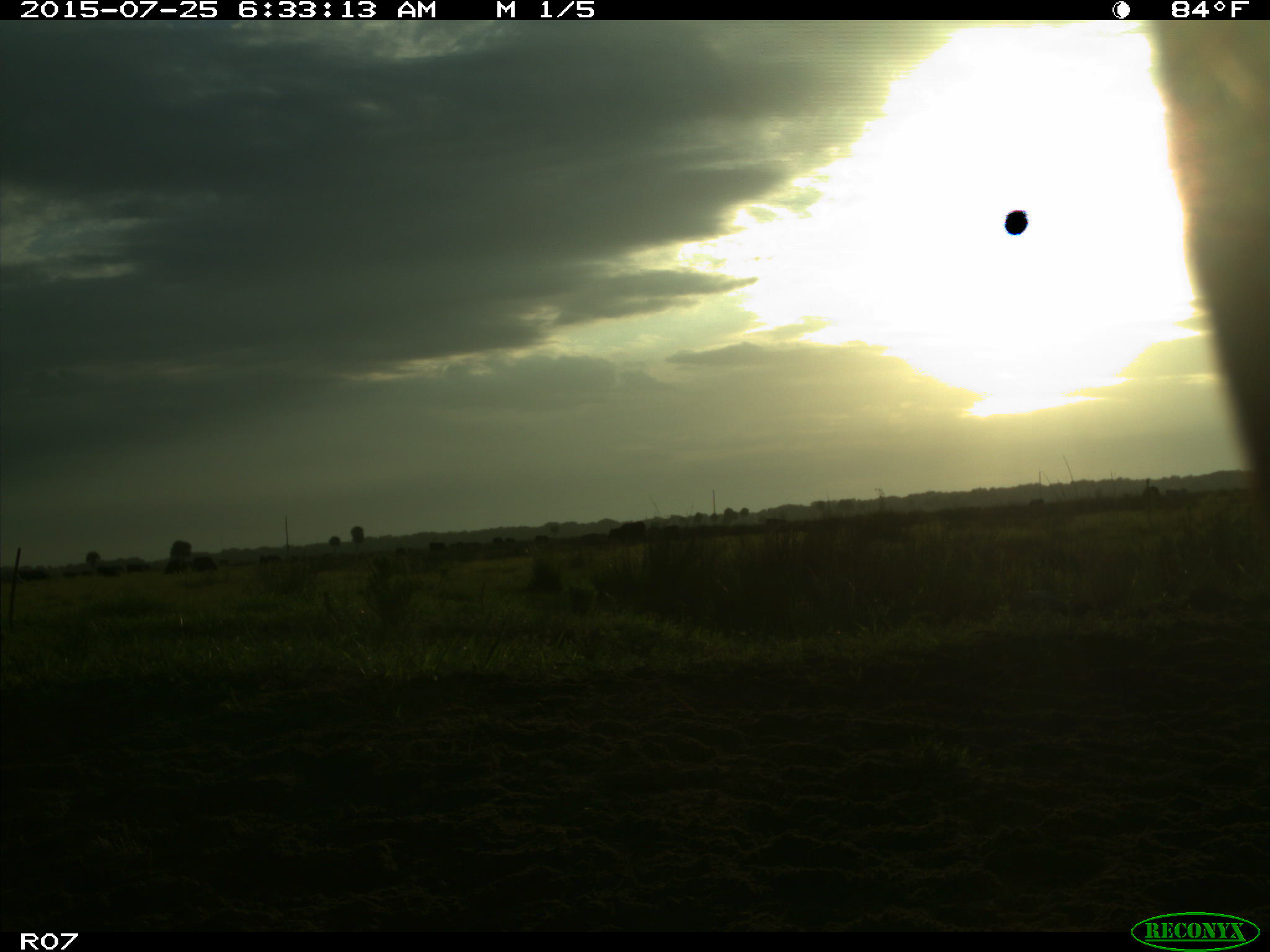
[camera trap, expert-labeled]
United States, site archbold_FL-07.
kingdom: Animalia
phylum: Chordata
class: Mammalia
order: Artiodactyla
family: Bovidae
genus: Bos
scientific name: Bos taurus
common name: domestic cow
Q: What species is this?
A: Bos taurus (domestic cow).